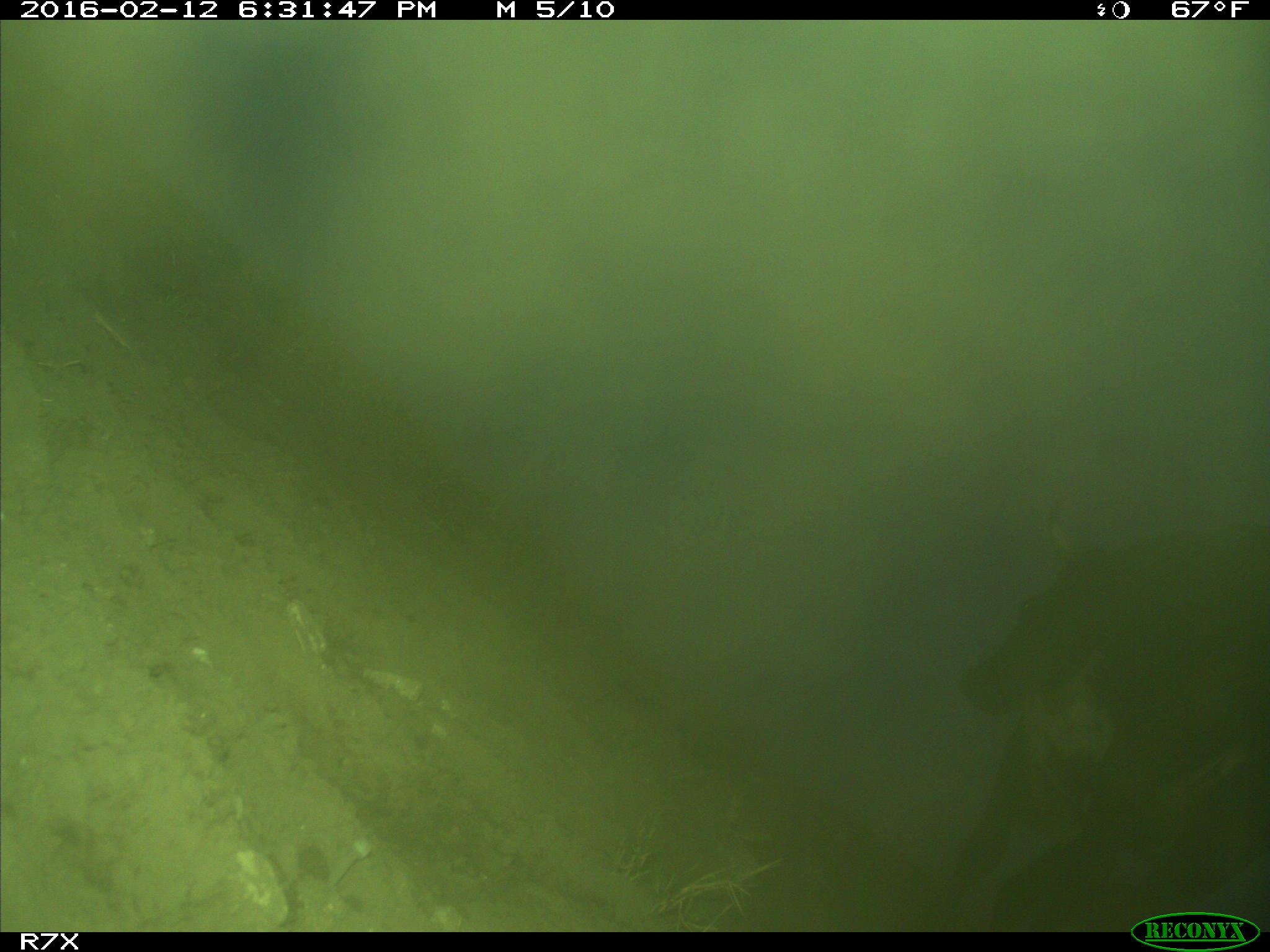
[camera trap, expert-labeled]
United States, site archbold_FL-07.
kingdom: Animalia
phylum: Chordata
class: Mammalia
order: Artiodactyla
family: Bovidae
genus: Bos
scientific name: Bos taurus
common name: domestic cow